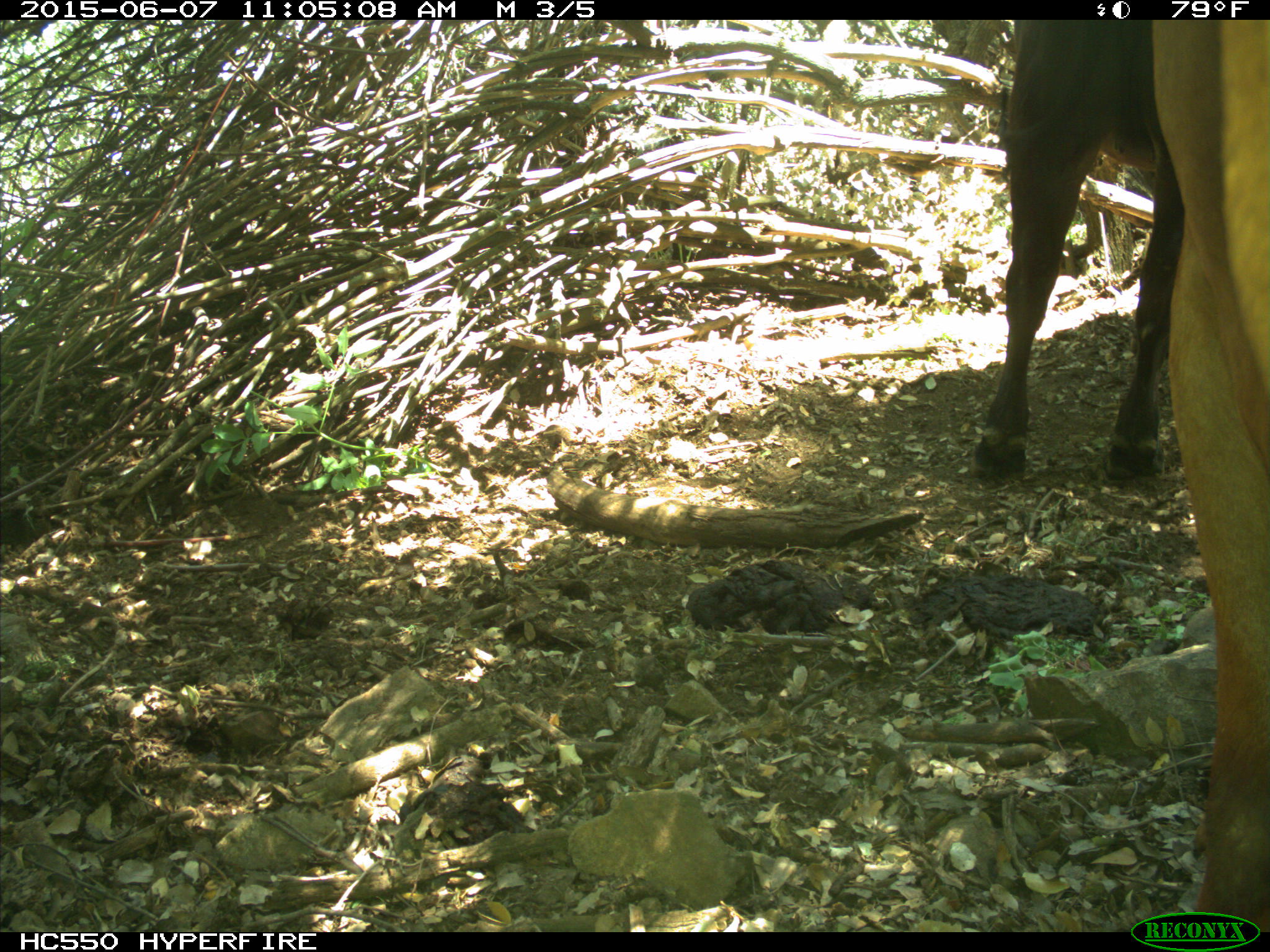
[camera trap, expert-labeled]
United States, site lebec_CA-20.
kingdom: Animalia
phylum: Chordata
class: Mammalia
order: Artiodactyla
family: Bovidae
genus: Bos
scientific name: Bos taurus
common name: domestic cow